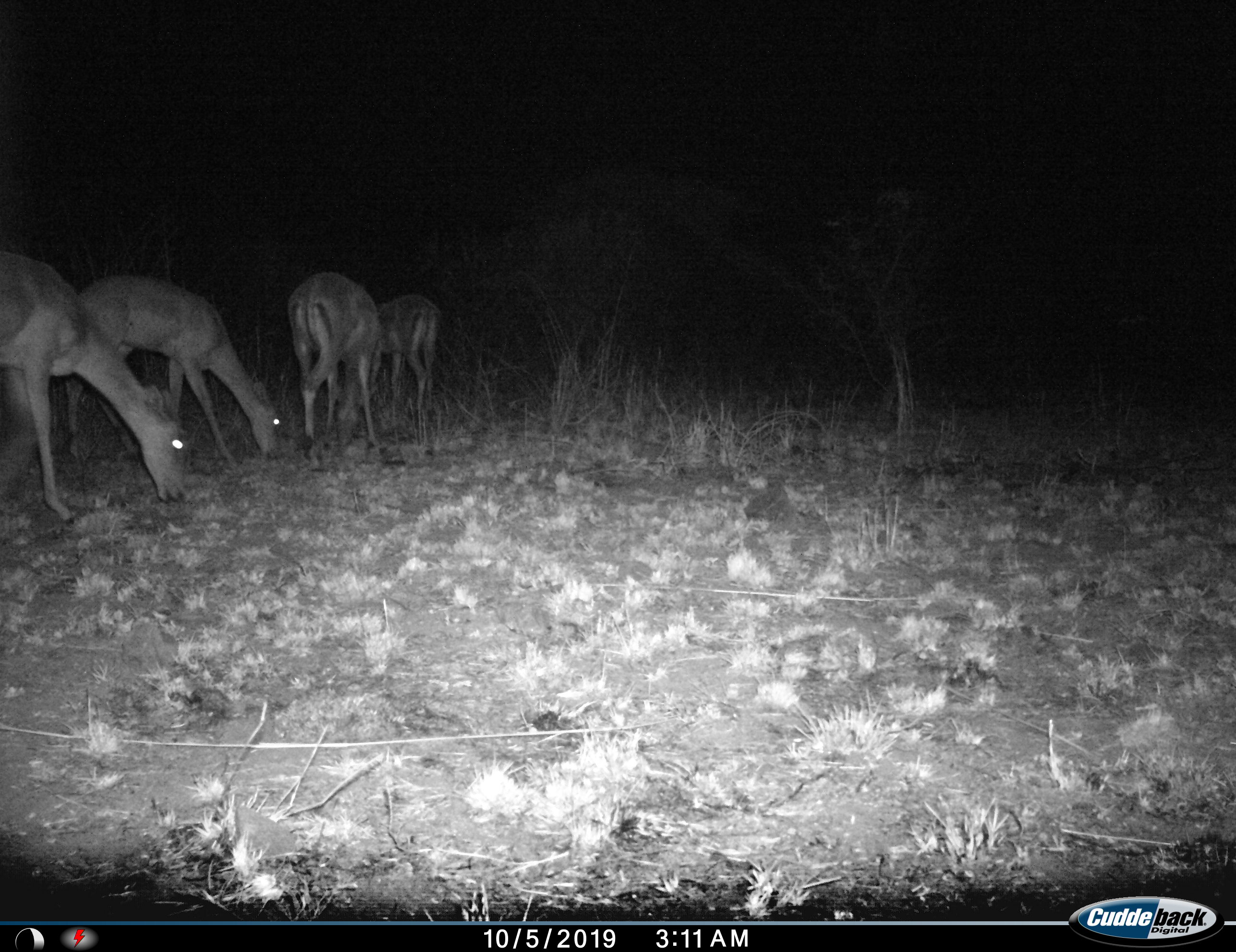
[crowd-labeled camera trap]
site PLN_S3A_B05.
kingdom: Animalia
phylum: Chordata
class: Mammalia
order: Artiodactyla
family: Bovidae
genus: Aepyceros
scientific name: Aepyceros melampus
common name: impala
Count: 4.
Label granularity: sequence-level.